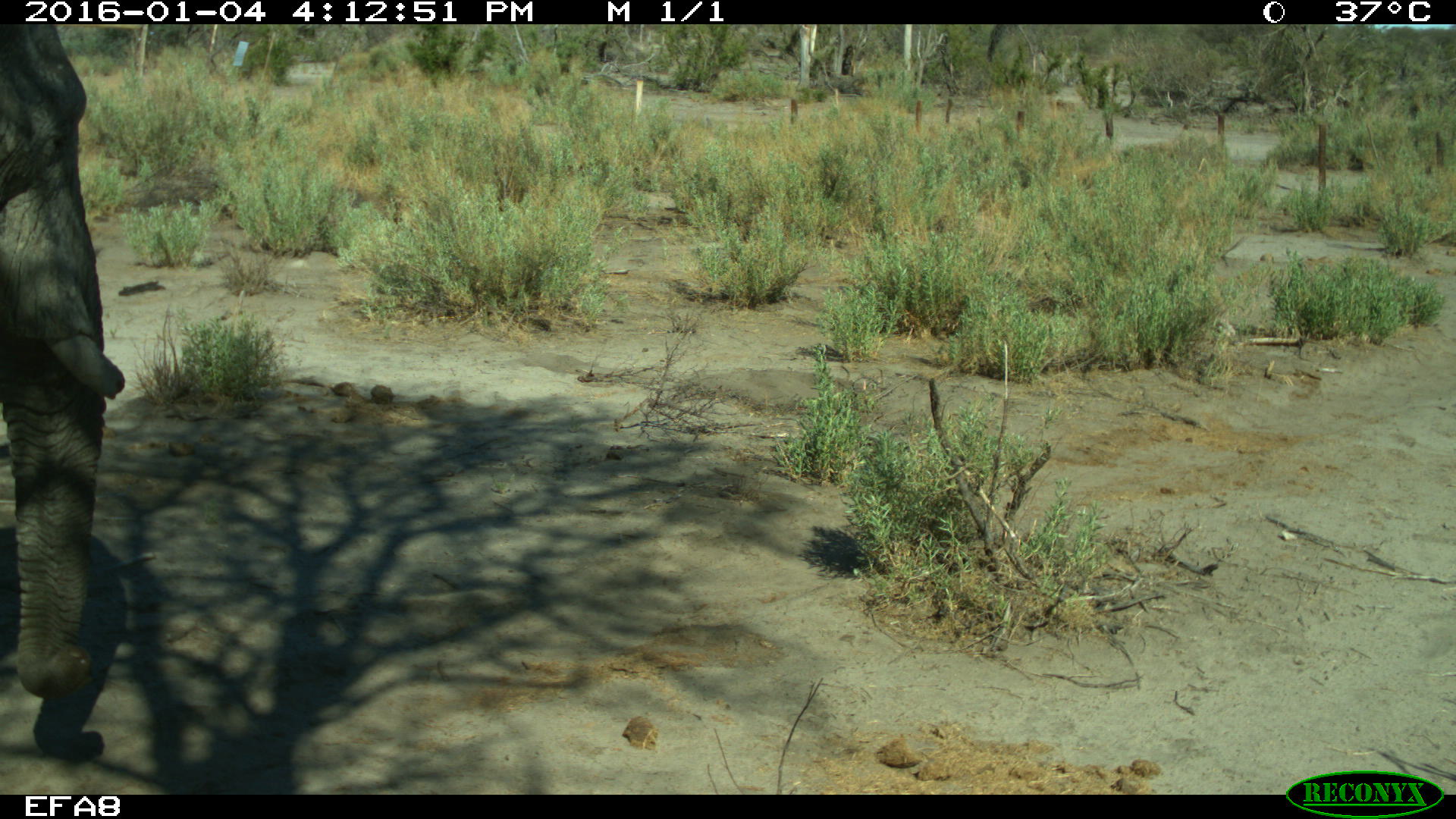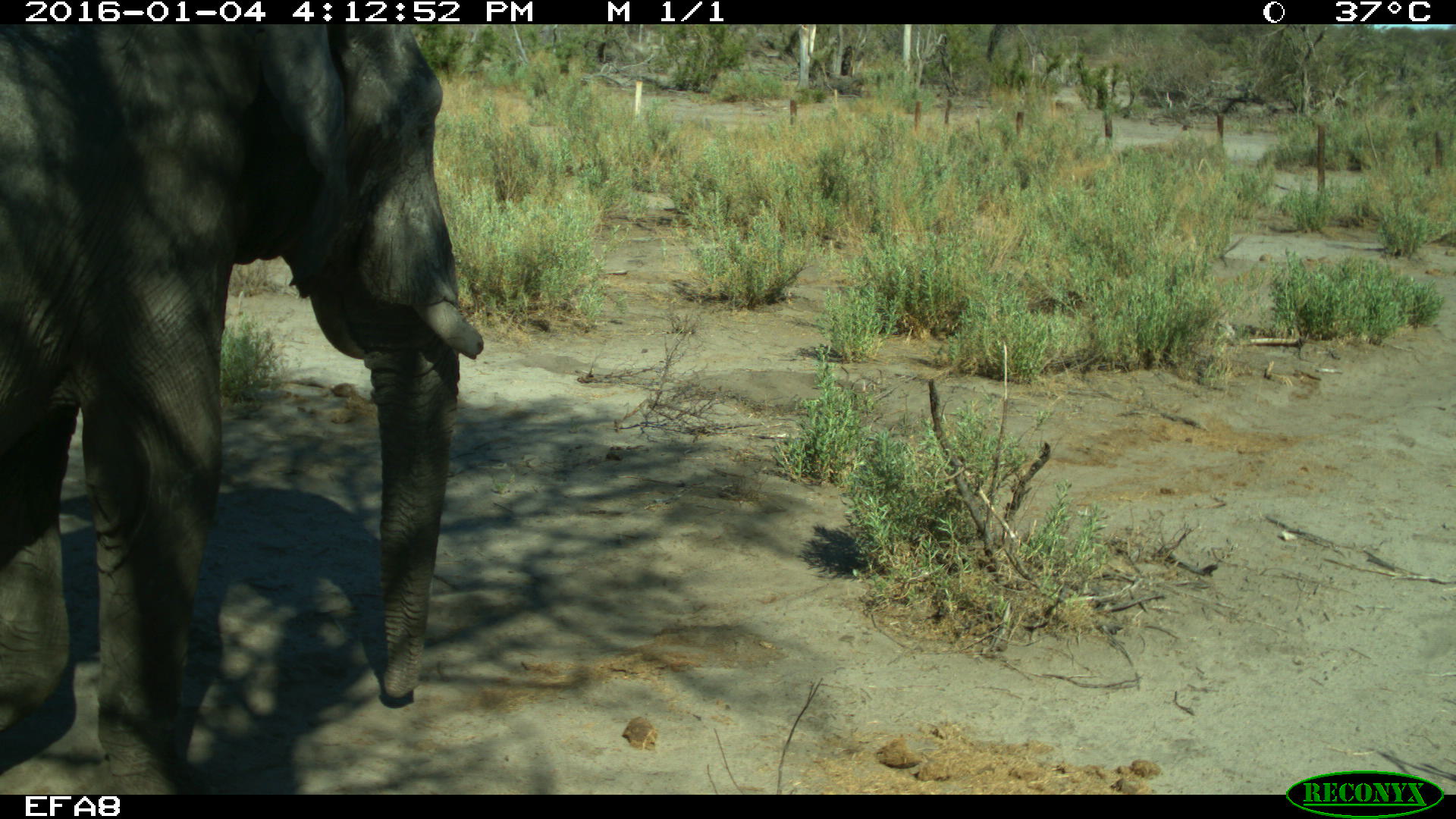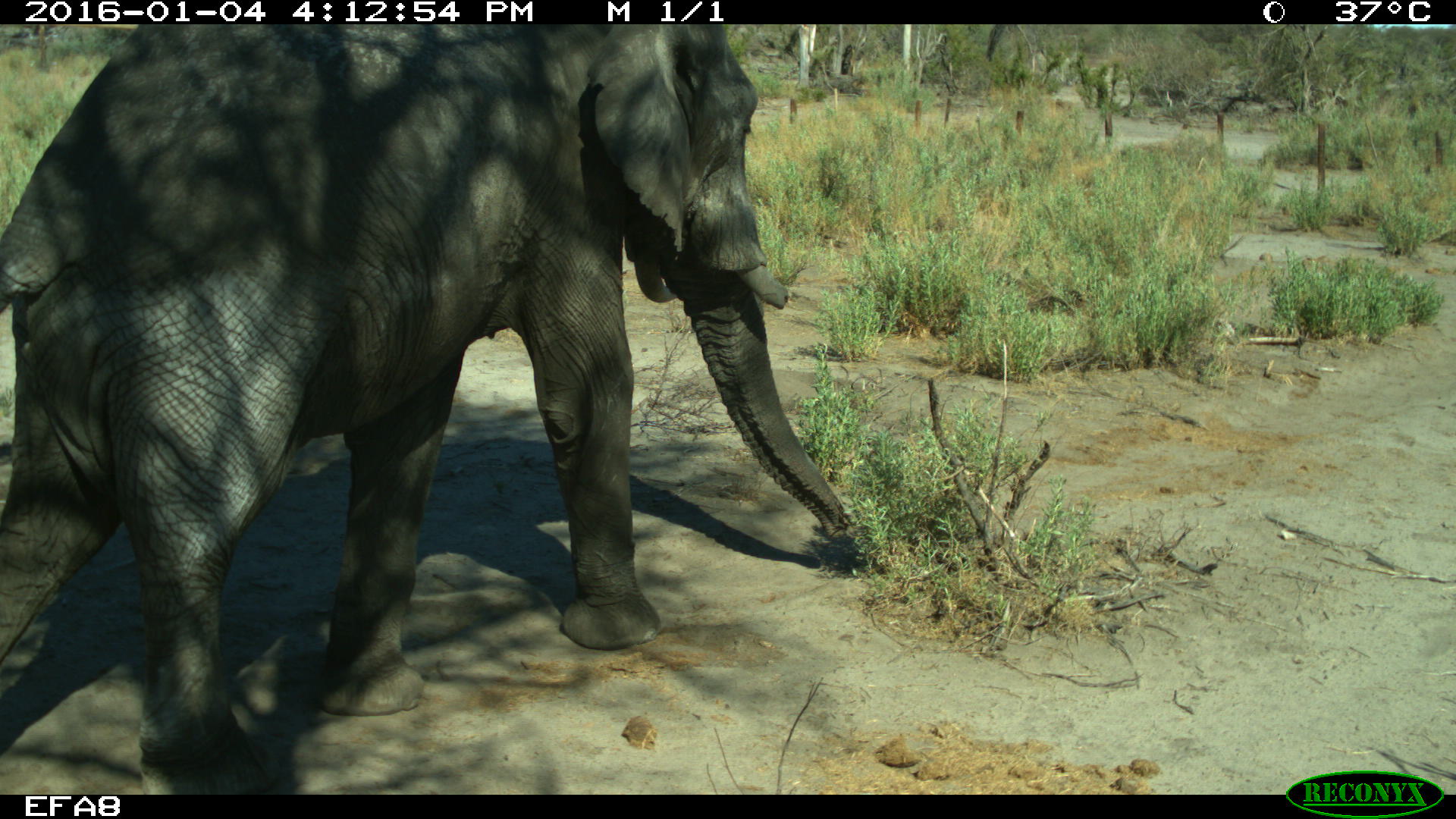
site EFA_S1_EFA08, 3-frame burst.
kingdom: Animalia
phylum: Chordata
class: Mammalia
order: Proboscidea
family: Elephantidae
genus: Loxodonta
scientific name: Loxodonta africana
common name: african bush elephant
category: elephant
Elephant (african bush elephant) (Loxodonta africana), count 1. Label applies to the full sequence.